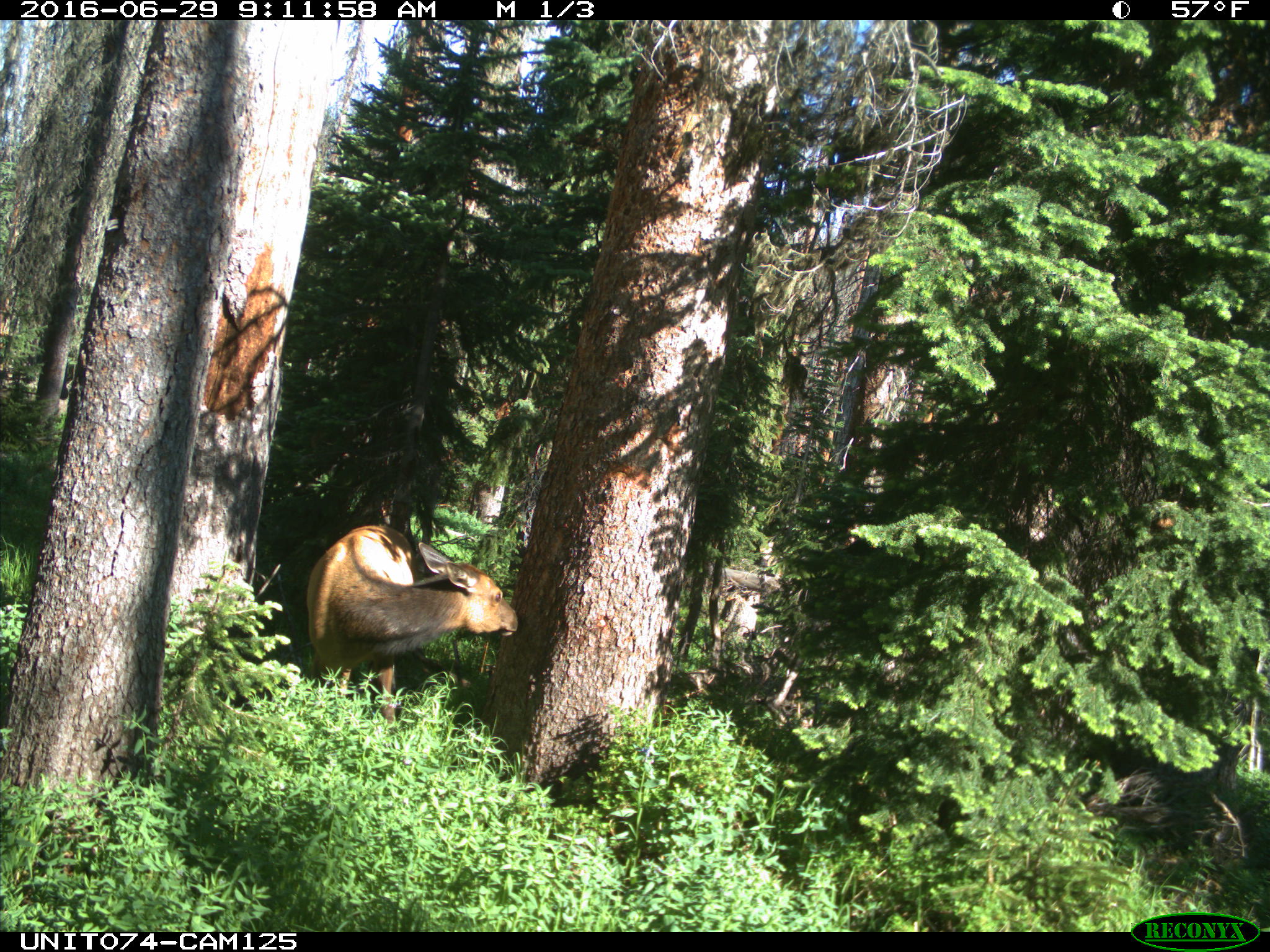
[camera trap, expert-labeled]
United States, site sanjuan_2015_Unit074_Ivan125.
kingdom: Animalia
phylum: Chordata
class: Mammalia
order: Artiodactyla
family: Cervidae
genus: Cervus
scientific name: Cervus elaphus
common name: red deer